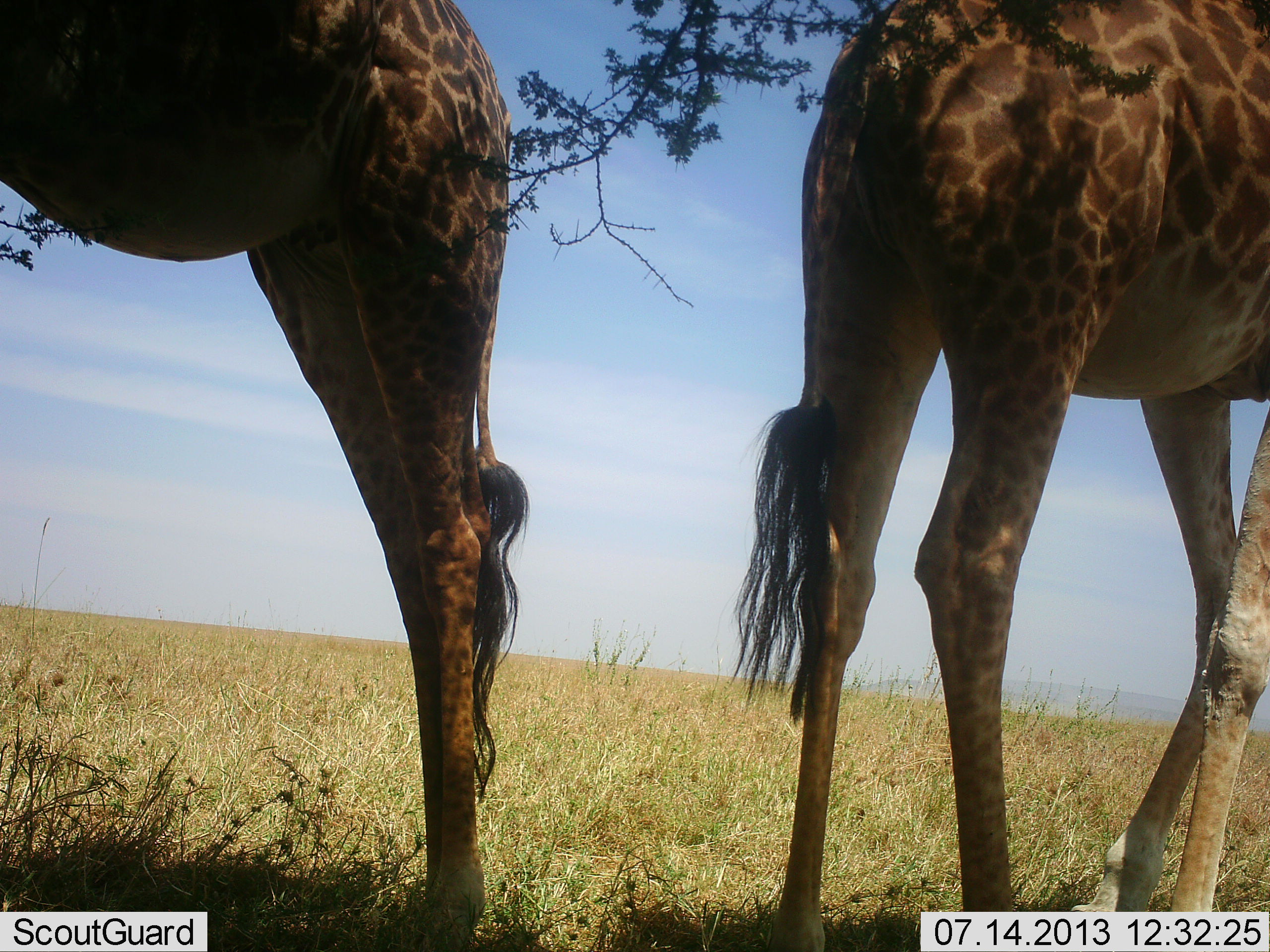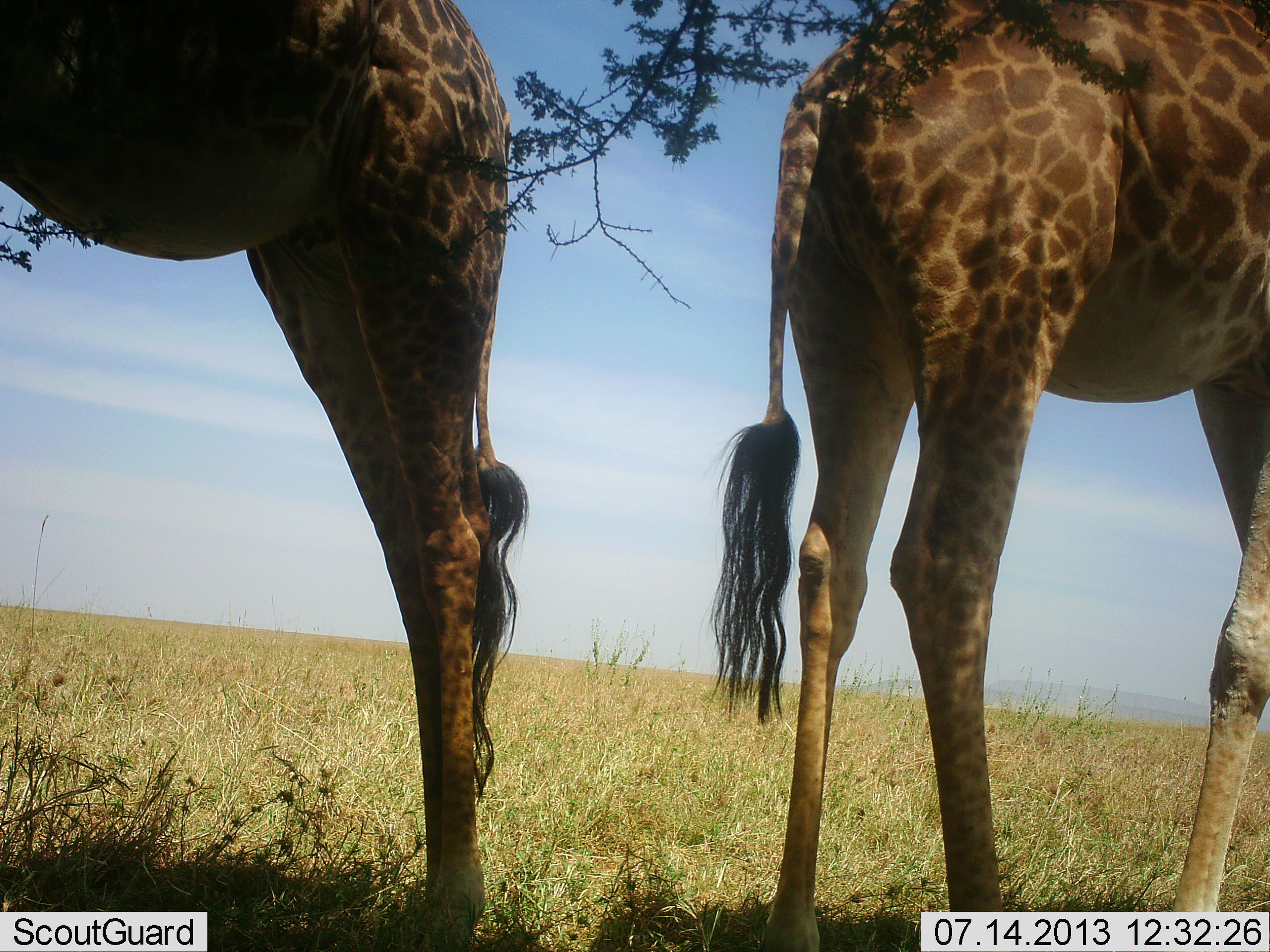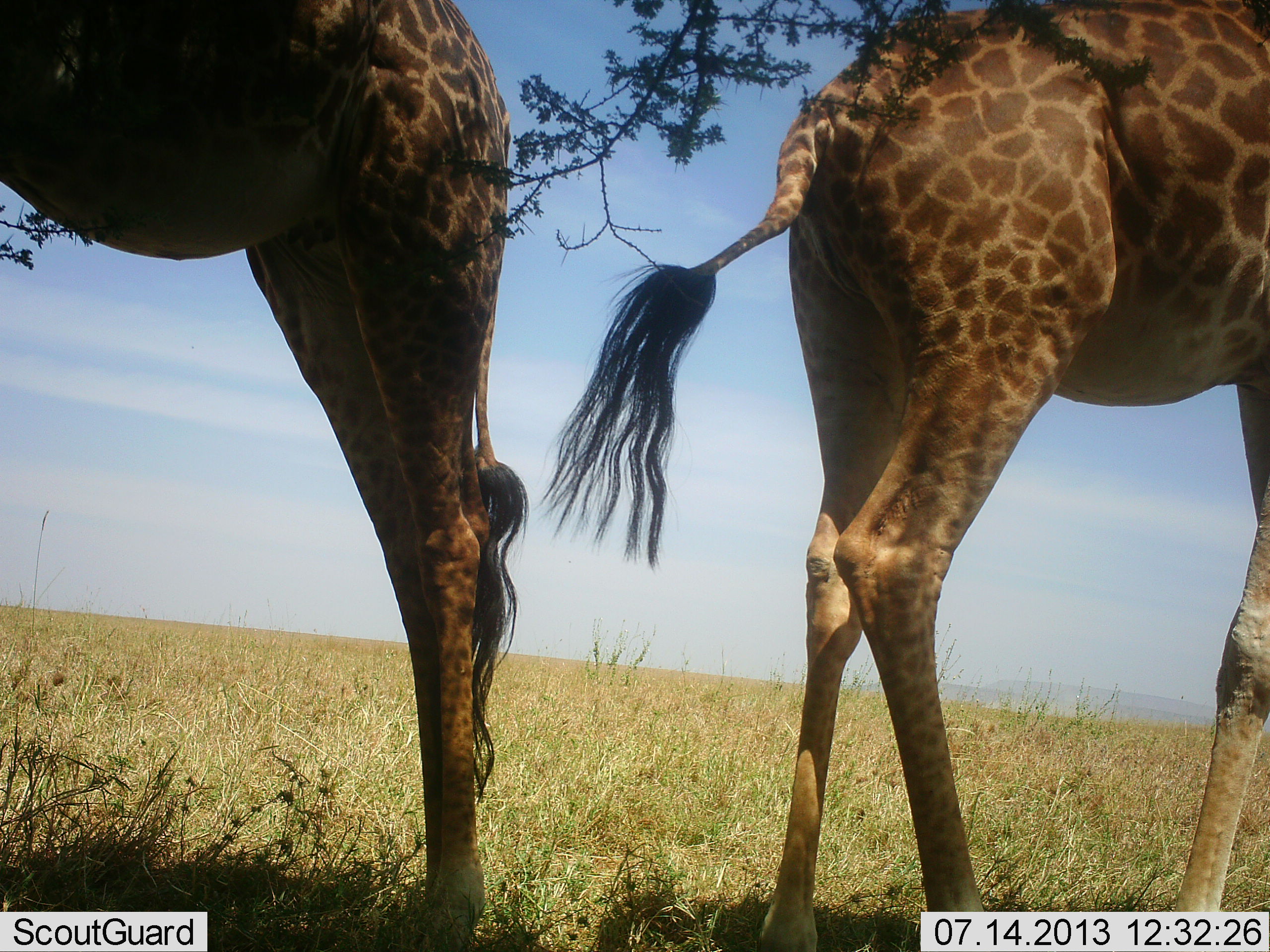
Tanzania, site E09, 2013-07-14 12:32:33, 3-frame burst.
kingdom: Animalia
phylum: Chordata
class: Mammalia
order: Artiodactyla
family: Giraffidae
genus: Giraffa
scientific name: Giraffa camelopardalis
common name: giraffe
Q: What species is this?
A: Giraffe (Giraffa camelopardalis).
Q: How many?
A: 2.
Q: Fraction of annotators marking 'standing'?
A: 90%.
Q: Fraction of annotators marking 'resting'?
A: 0%.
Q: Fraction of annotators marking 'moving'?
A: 20%.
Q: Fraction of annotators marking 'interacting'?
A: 0%.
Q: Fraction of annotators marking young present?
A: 0%.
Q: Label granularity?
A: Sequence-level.